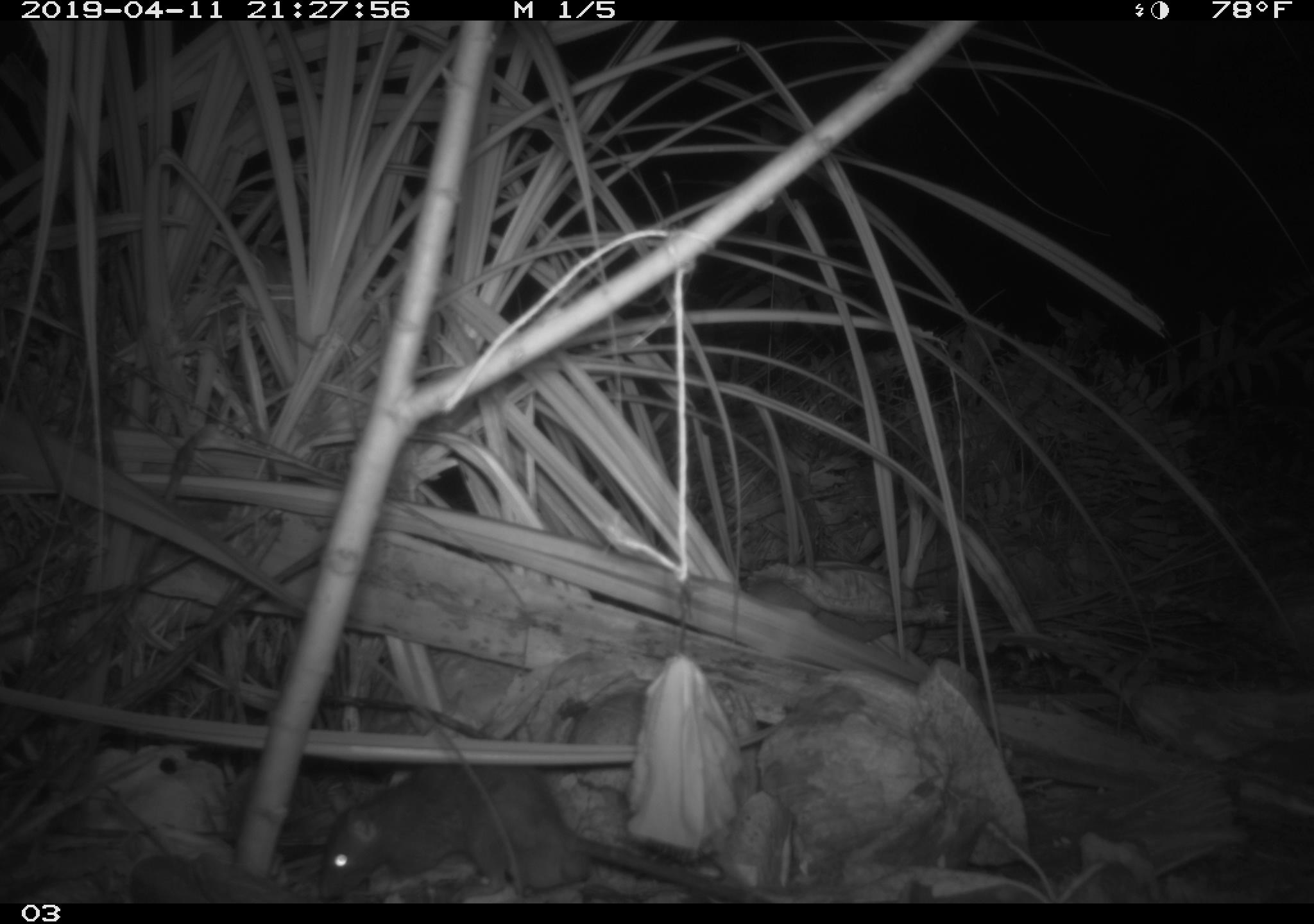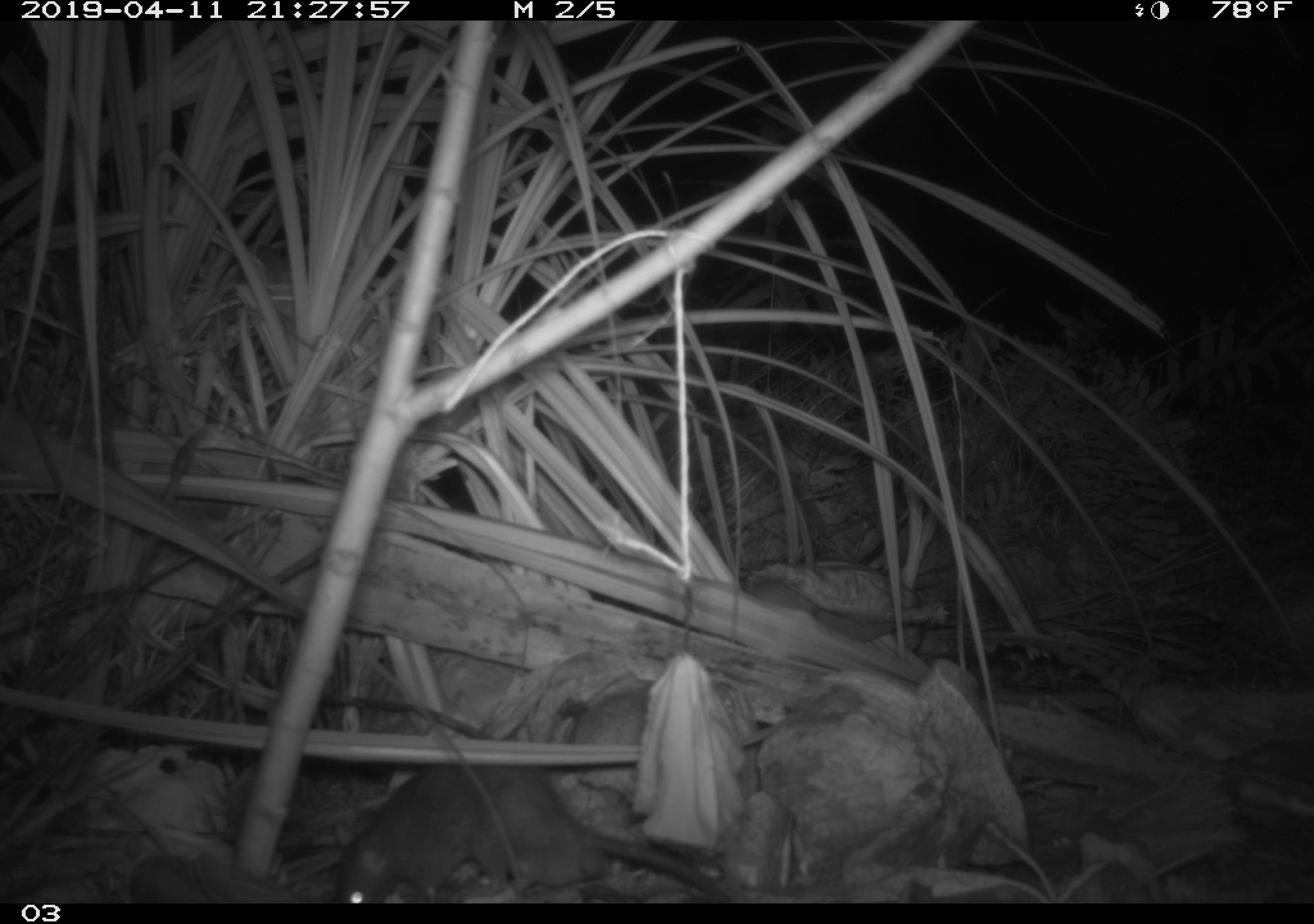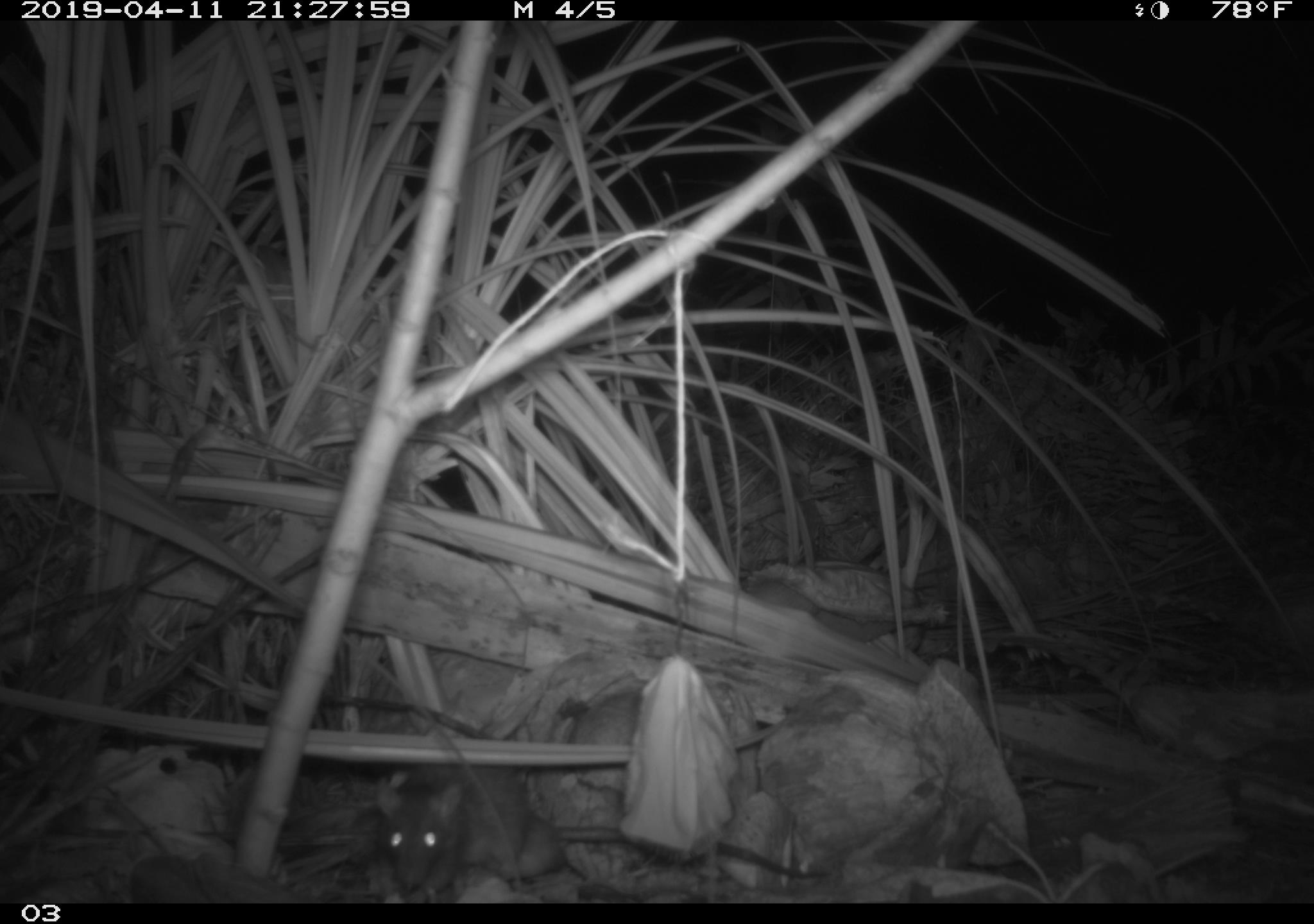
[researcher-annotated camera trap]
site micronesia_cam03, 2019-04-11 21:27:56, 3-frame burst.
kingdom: Animalia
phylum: Chordata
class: Mammalia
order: Rodentia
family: Muridae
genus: Rattus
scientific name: Rattus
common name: rat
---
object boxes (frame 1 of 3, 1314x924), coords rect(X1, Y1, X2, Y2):
rat: rect(311, 769, 717, 900)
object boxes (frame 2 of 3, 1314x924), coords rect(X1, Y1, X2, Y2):
rat: rect(328, 762, 728, 902)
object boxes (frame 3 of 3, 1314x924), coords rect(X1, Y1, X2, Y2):
rat: rect(377, 766, 577, 899)